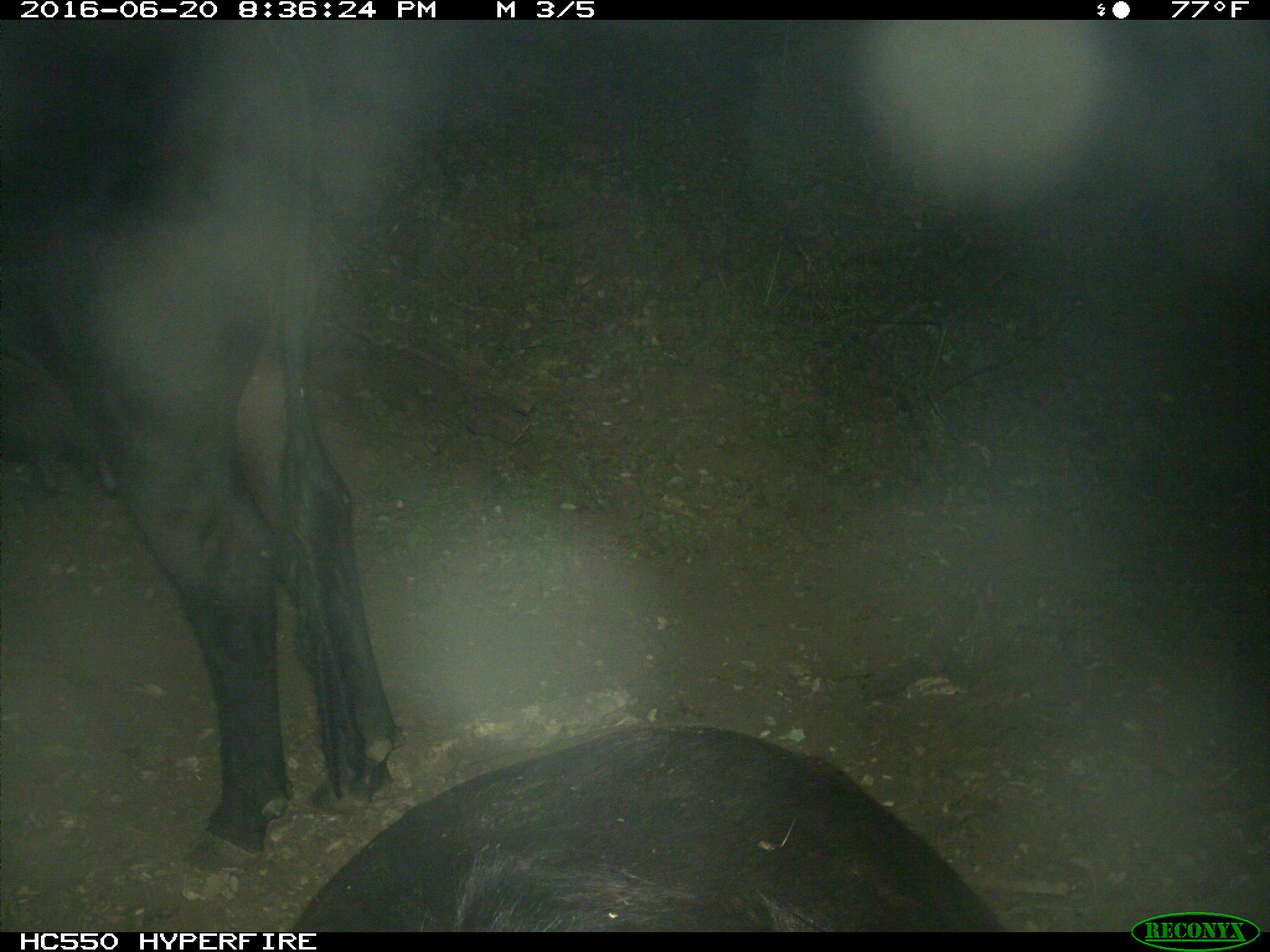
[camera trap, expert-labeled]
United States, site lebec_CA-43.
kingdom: Animalia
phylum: Chordata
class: Mammalia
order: Artiodactyla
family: Bovidae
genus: Bos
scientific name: Bos taurus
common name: domestic cow